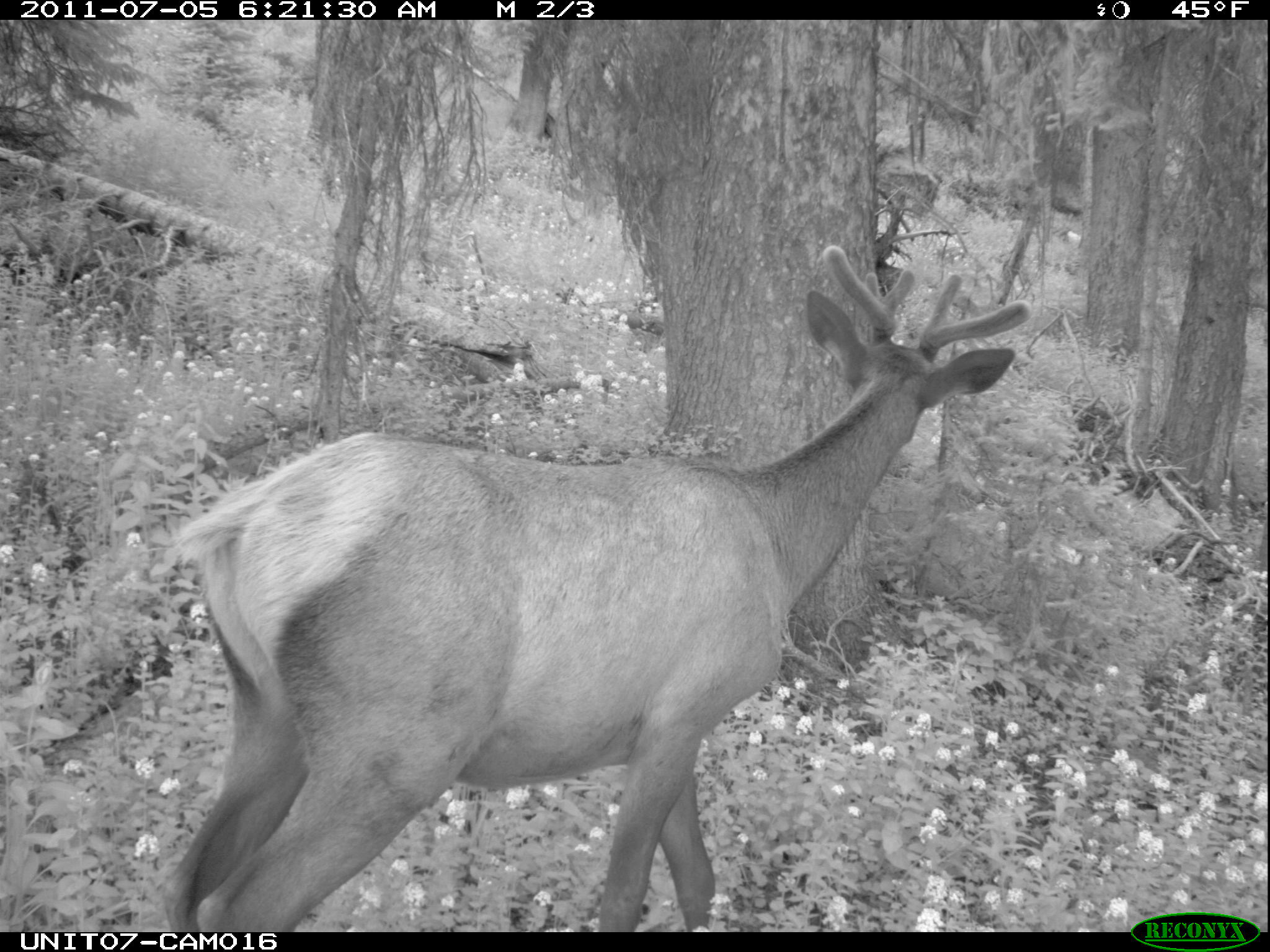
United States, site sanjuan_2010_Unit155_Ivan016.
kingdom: Animalia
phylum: Chordata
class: Mammalia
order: Artiodactyla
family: Cervidae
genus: Cervus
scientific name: Cervus elaphus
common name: red deer